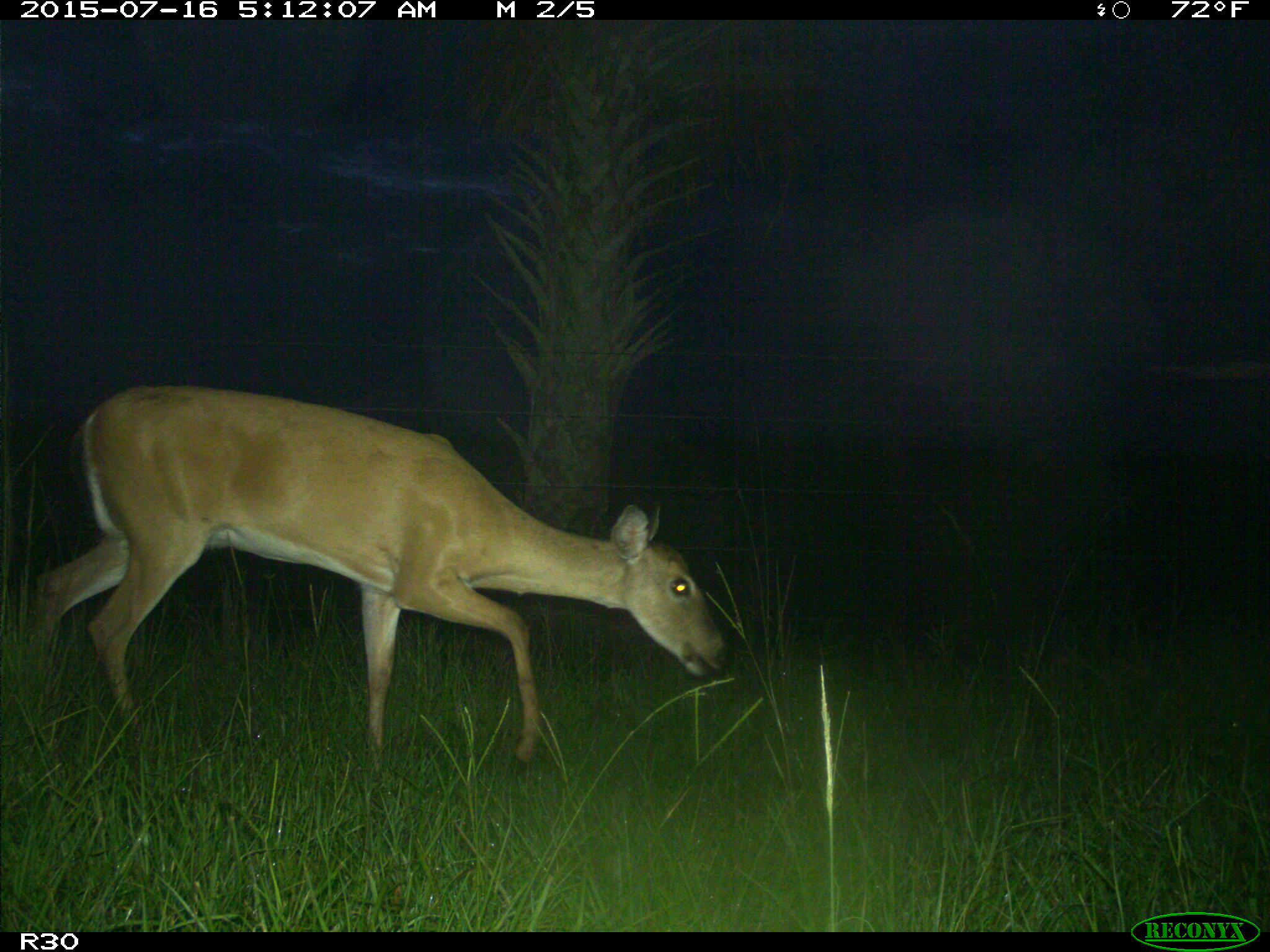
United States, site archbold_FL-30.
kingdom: Animalia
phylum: Chordata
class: Mammalia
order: Artiodactyla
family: Cervidae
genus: Odocoileus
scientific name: Odocoileus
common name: deer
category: unidentified deer